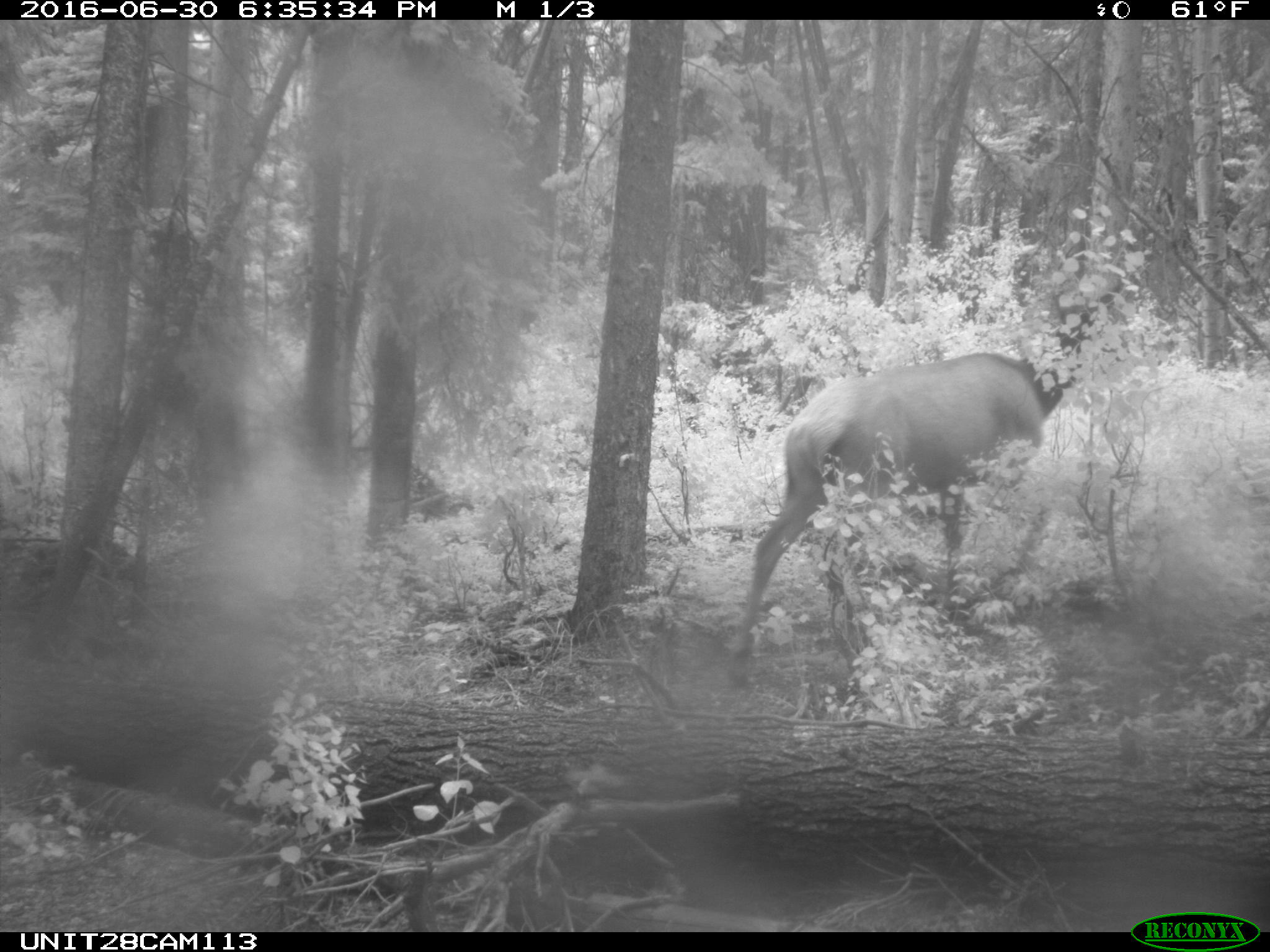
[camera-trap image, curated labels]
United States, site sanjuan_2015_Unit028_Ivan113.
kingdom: Animalia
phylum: Chordata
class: Mammalia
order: Artiodactyla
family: Cervidae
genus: Cervus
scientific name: Cervus elaphus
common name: red deer